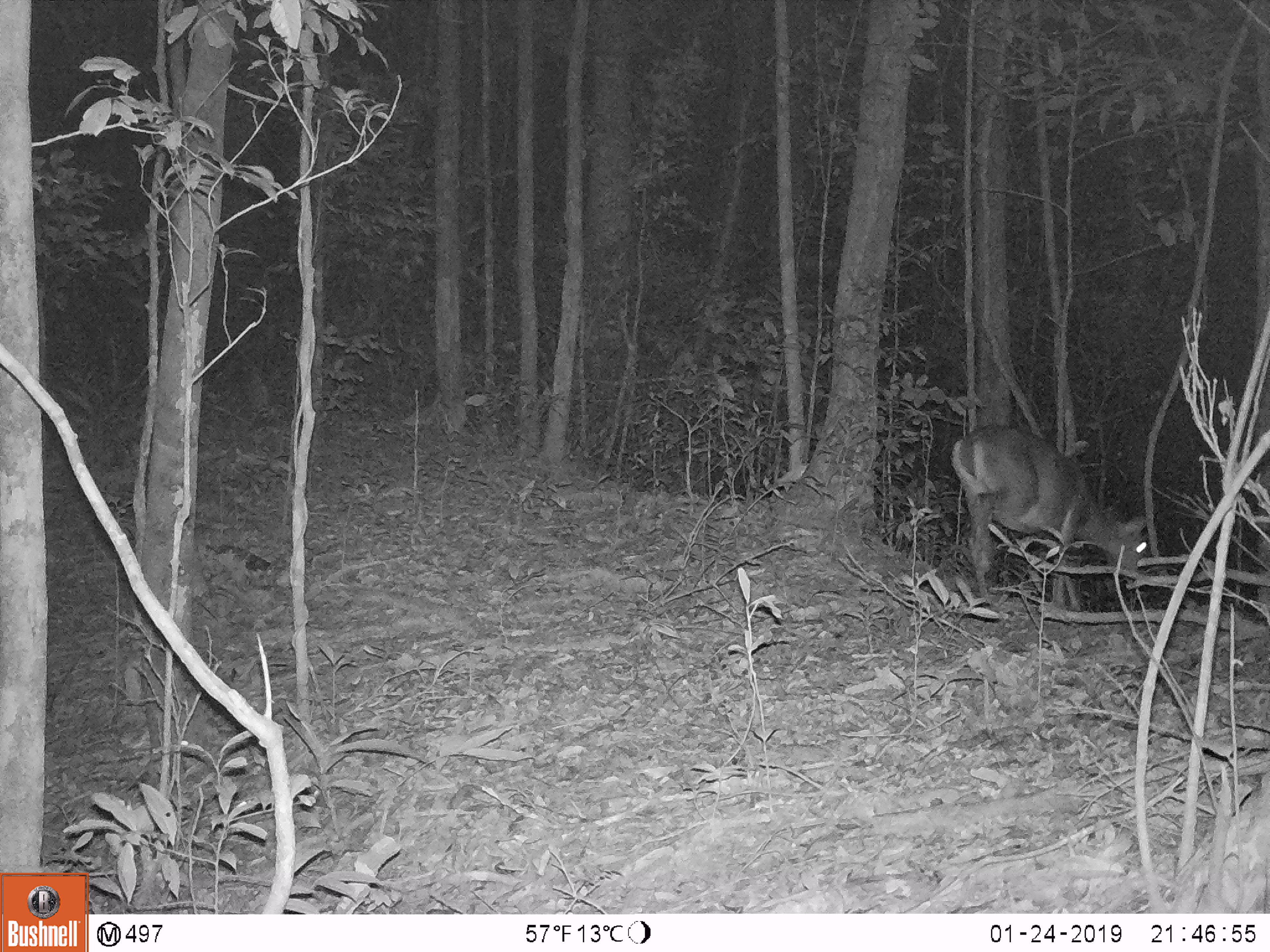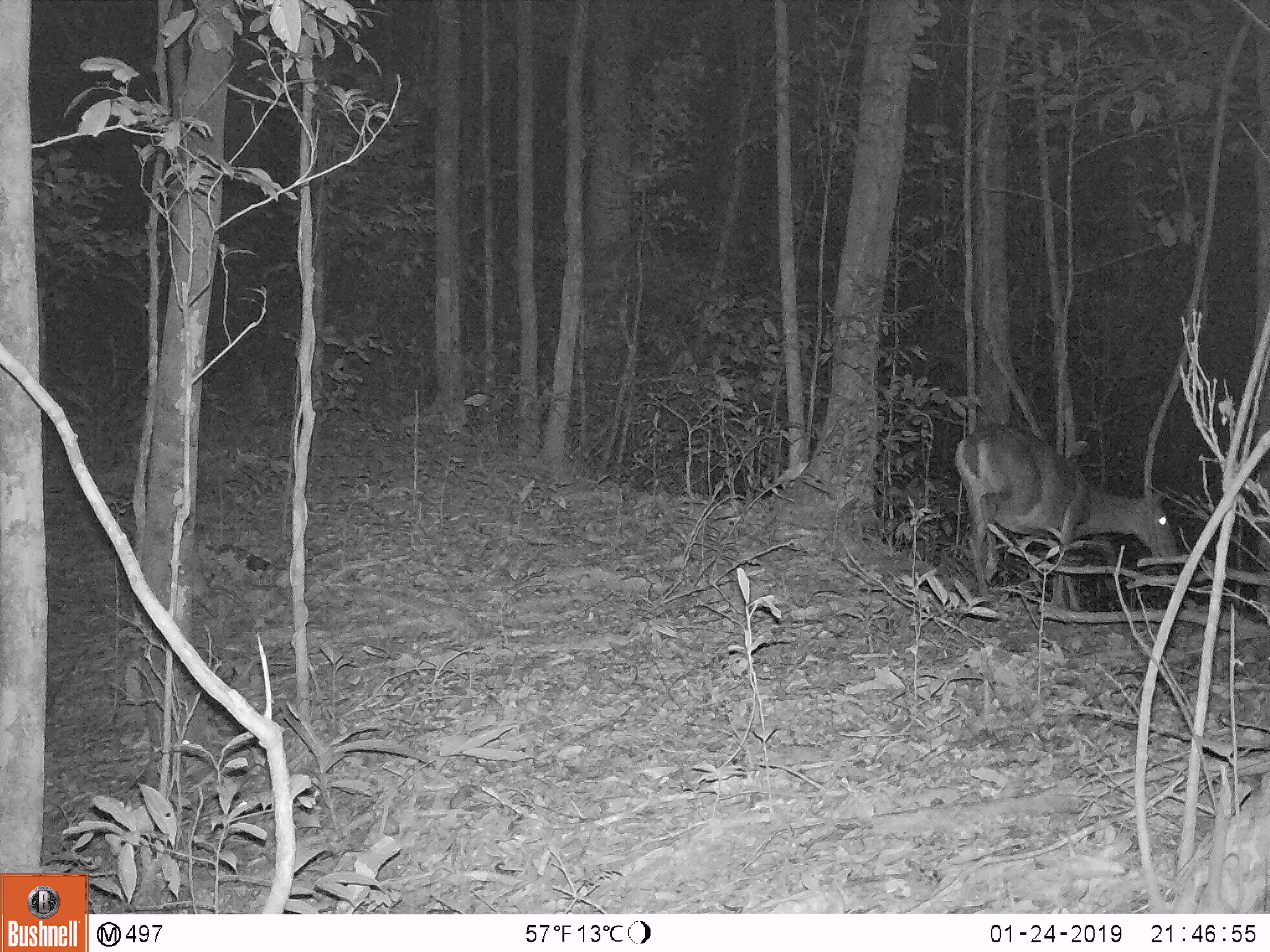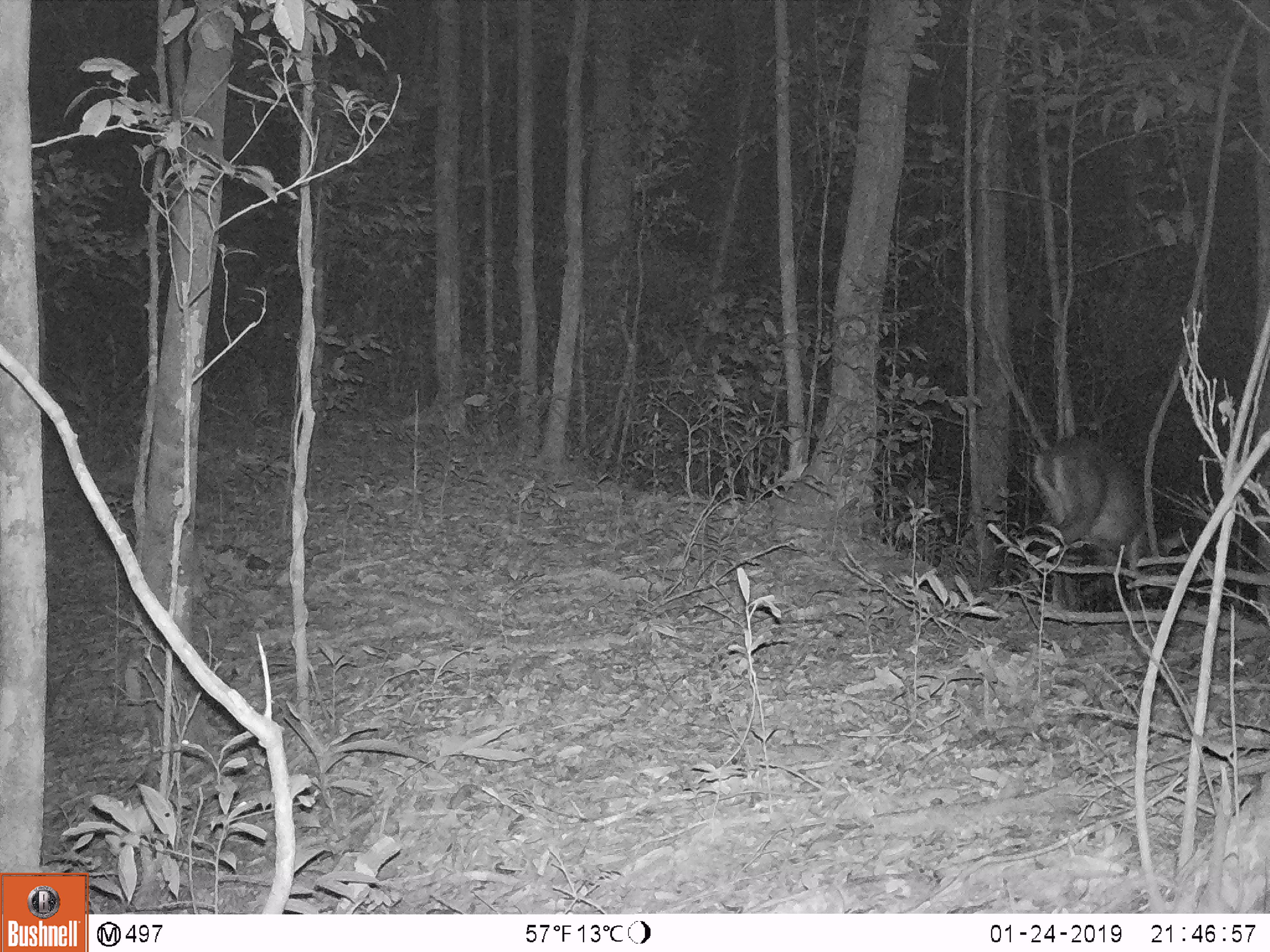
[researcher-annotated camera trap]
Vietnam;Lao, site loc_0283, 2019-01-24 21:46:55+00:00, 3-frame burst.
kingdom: Animalia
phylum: Chordata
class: Mammalia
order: Artiodactyla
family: Cervidae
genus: Muntiacus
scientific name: Muntiacus vuquangensis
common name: large-antlered muntjac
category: large antlered muntjac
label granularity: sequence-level